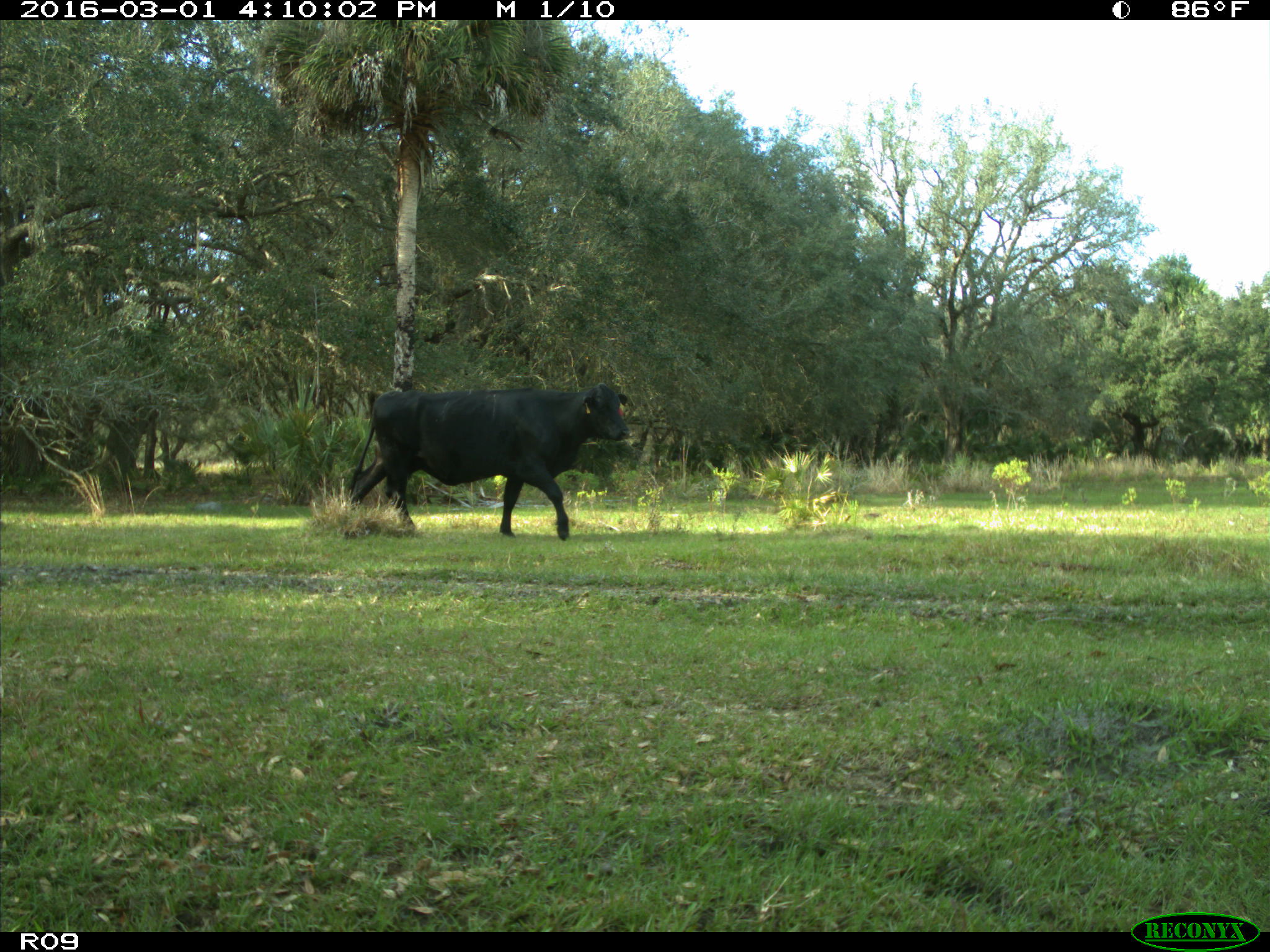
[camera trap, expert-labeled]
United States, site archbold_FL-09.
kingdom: Animalia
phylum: Chordata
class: Mammalia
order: Artiodactyla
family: Bovidae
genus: Bos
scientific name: Bos taurus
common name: domestic cow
Bos taurus (domestic cow).